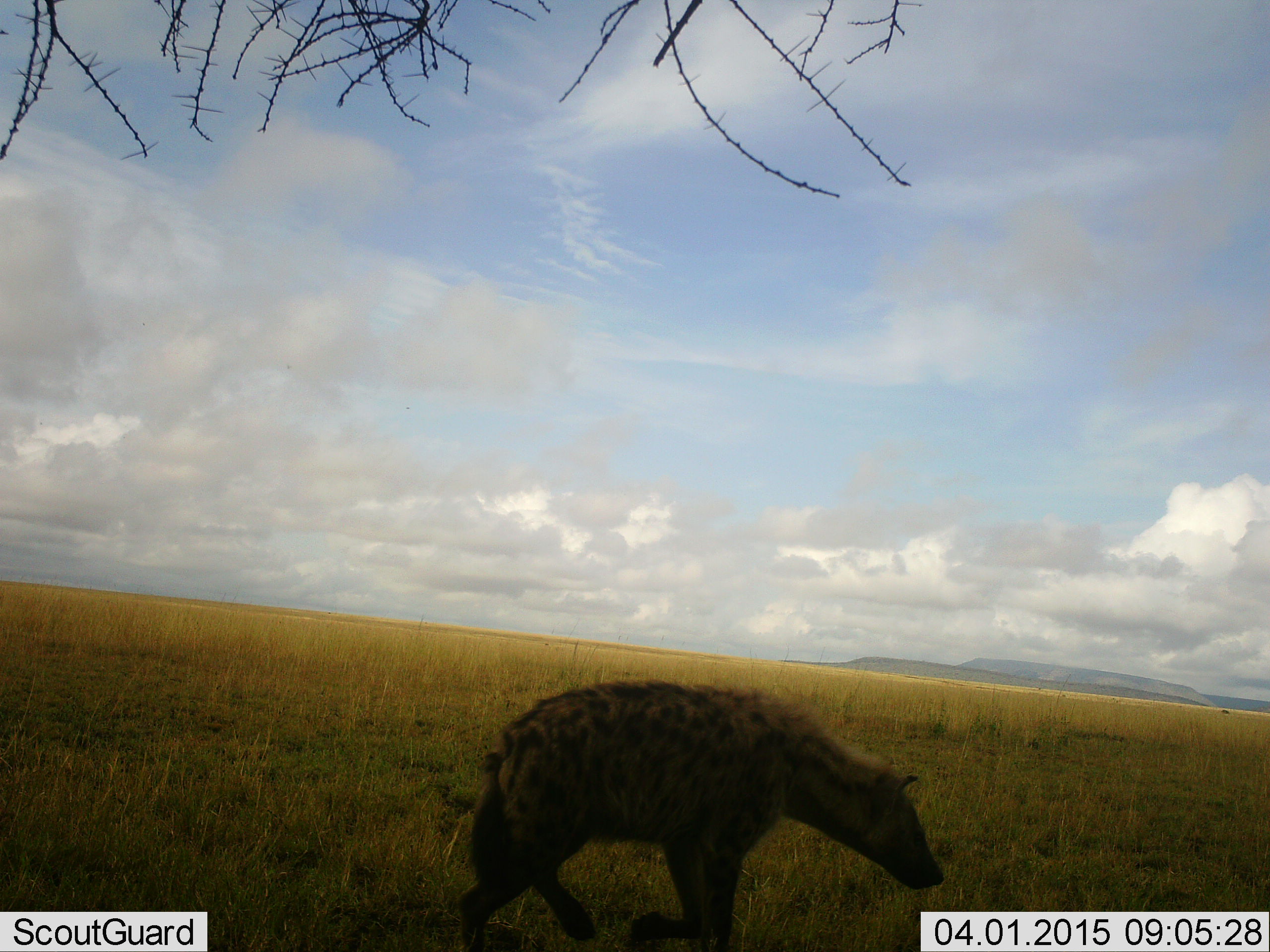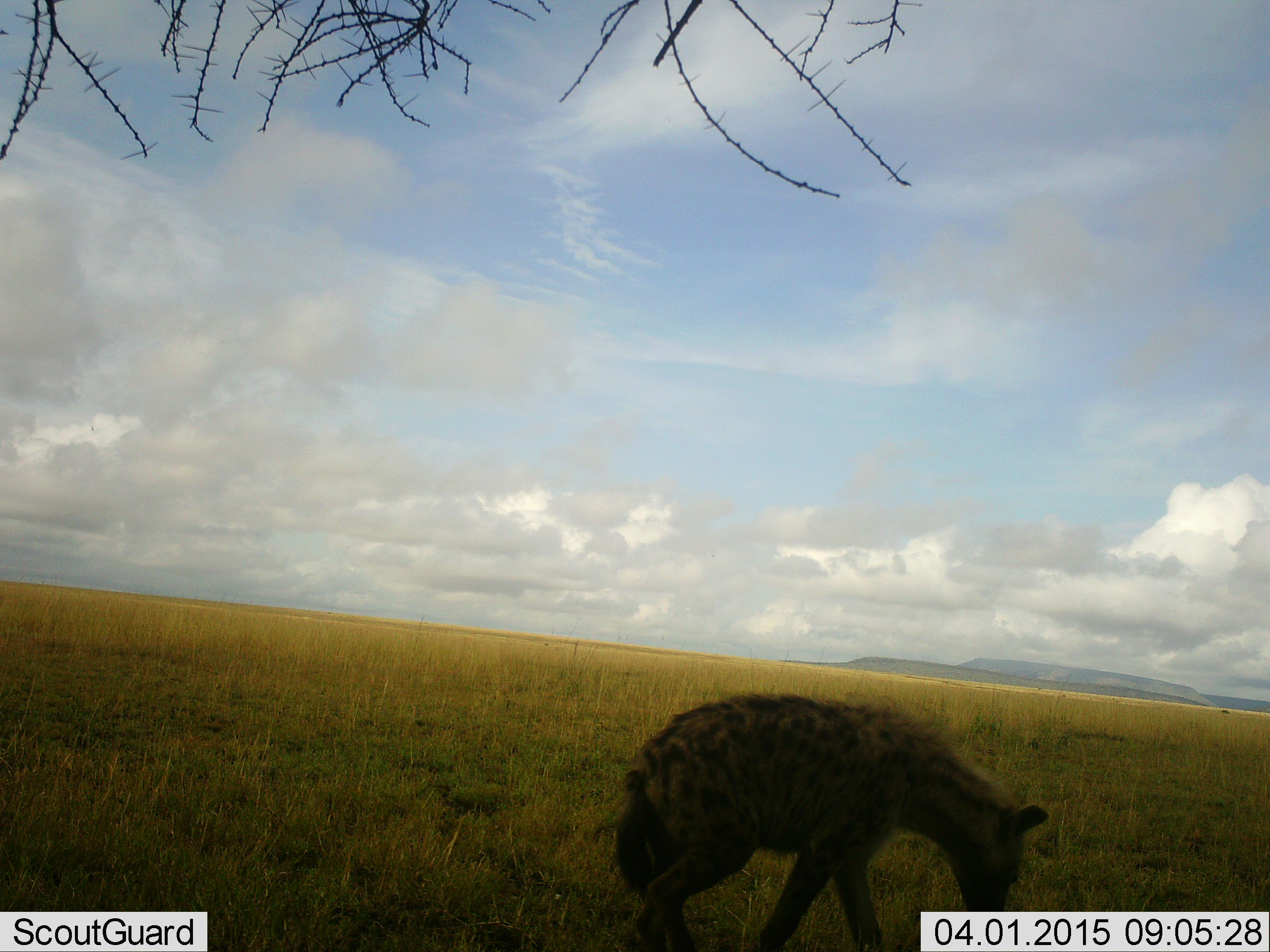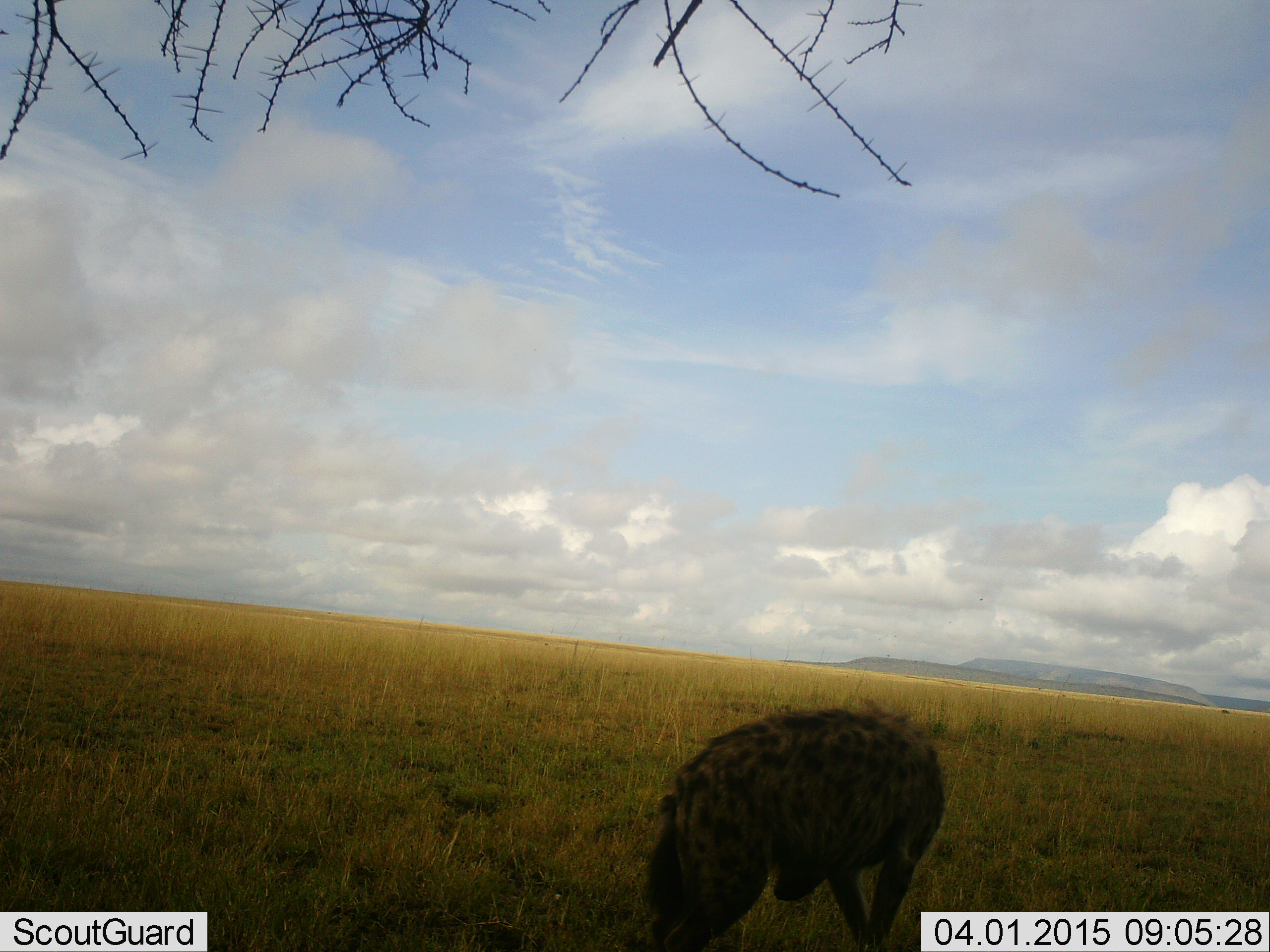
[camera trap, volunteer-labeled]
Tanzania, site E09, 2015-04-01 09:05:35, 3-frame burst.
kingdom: Animalia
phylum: Chordata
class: Mammalia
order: Carnivora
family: Hyaenidae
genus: Crocuta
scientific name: Crocuta crocuta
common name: spotted hyena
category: hyenaspotted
Hyenaspotted (spotted hyena) (Crocuta crocuta), count 1. Behavior (volunteer vote fractions): standing 20%, resting 0%, moving 80%, interacting 0%. Young present (vote fraction): 0%. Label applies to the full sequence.